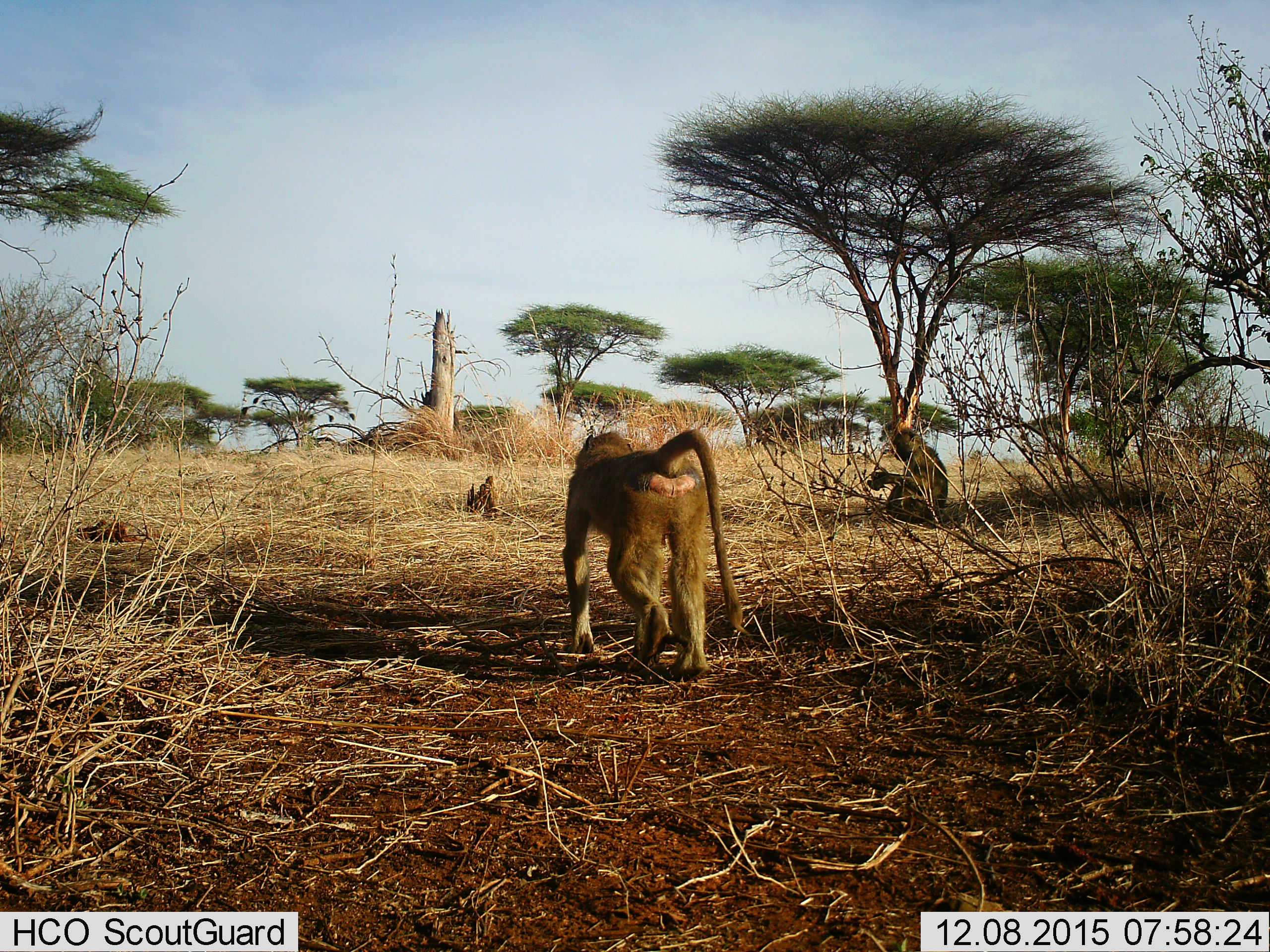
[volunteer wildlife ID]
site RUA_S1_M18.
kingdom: Animalia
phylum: Chordata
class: Mammalia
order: Primates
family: Cercopithecidae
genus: Papio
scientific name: Papio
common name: baboon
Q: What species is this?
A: Baboon (Papio).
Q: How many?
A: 2.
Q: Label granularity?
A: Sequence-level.